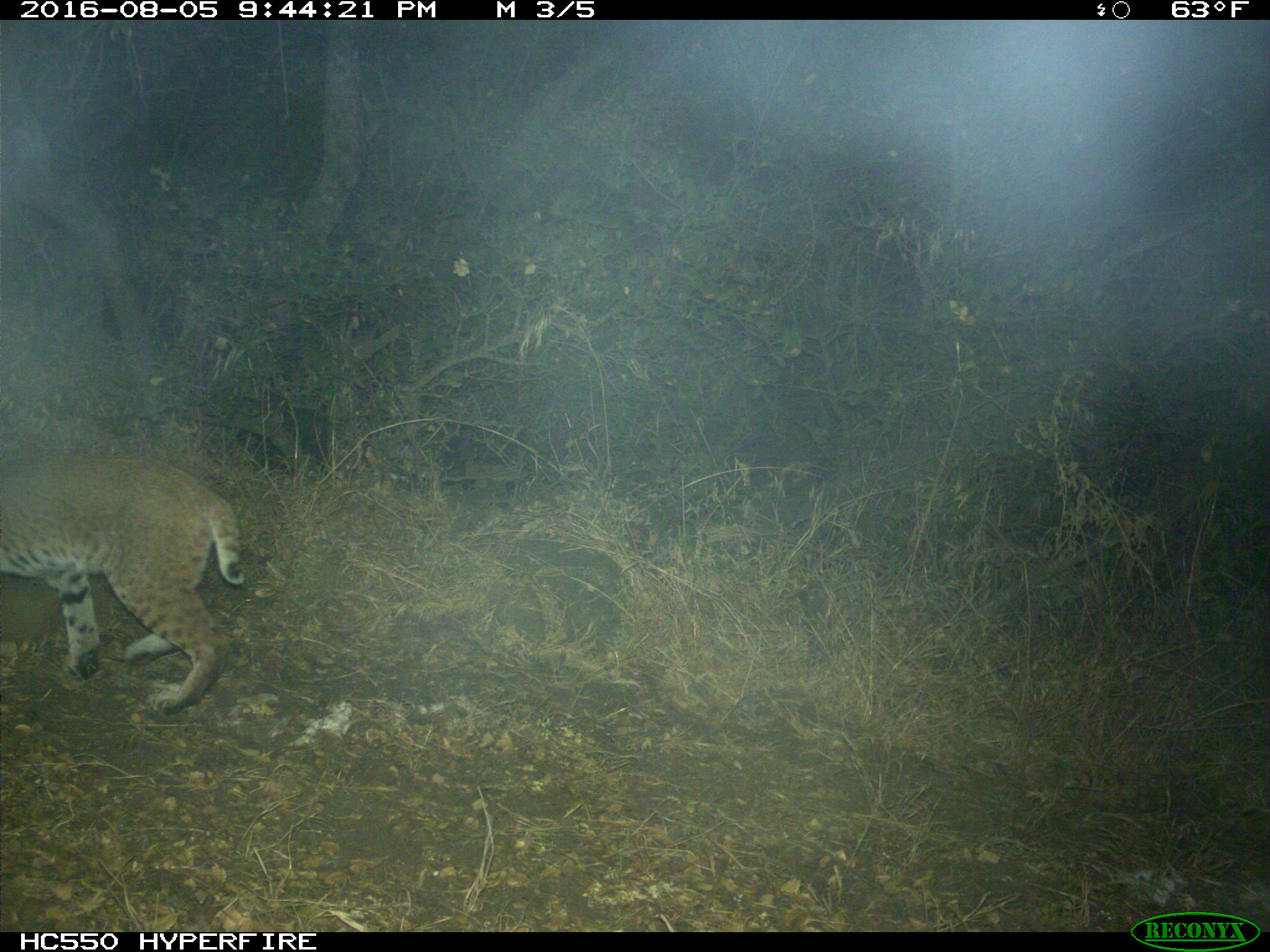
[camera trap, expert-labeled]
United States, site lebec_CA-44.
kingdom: Animalia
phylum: Chordata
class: Mammalia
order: Carnivora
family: Felidae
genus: Lynx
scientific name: Lynx rufus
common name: bobcat